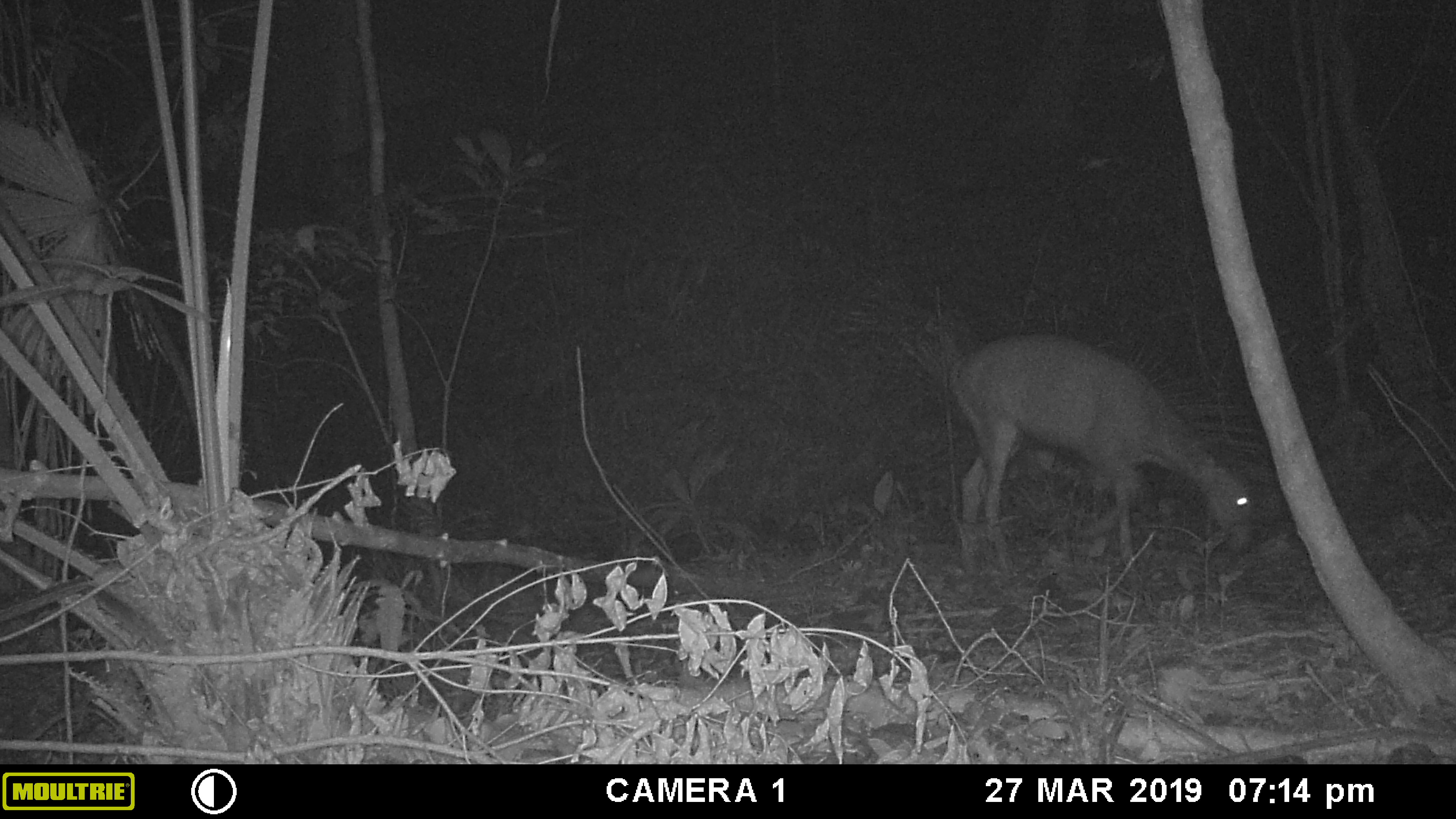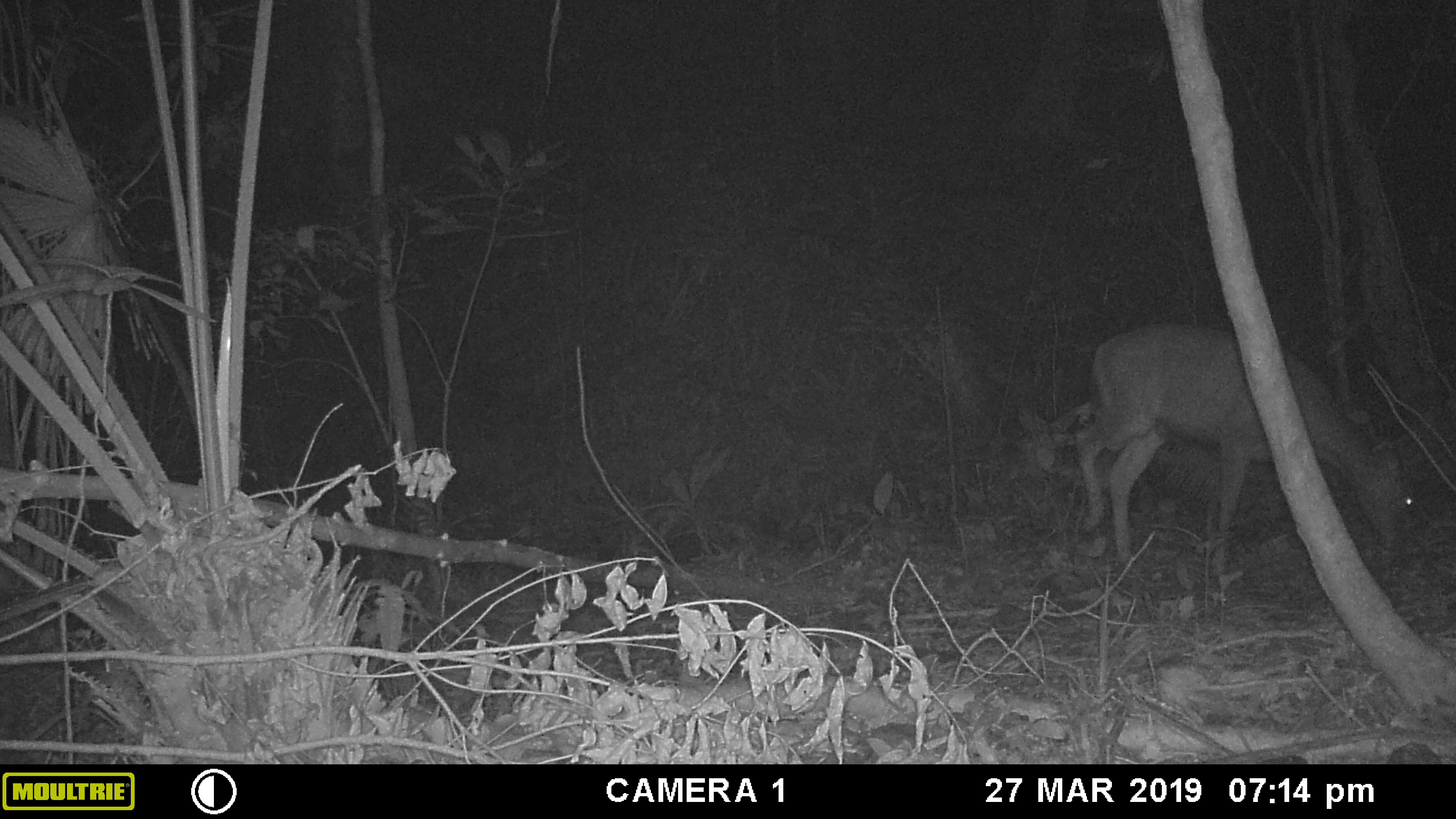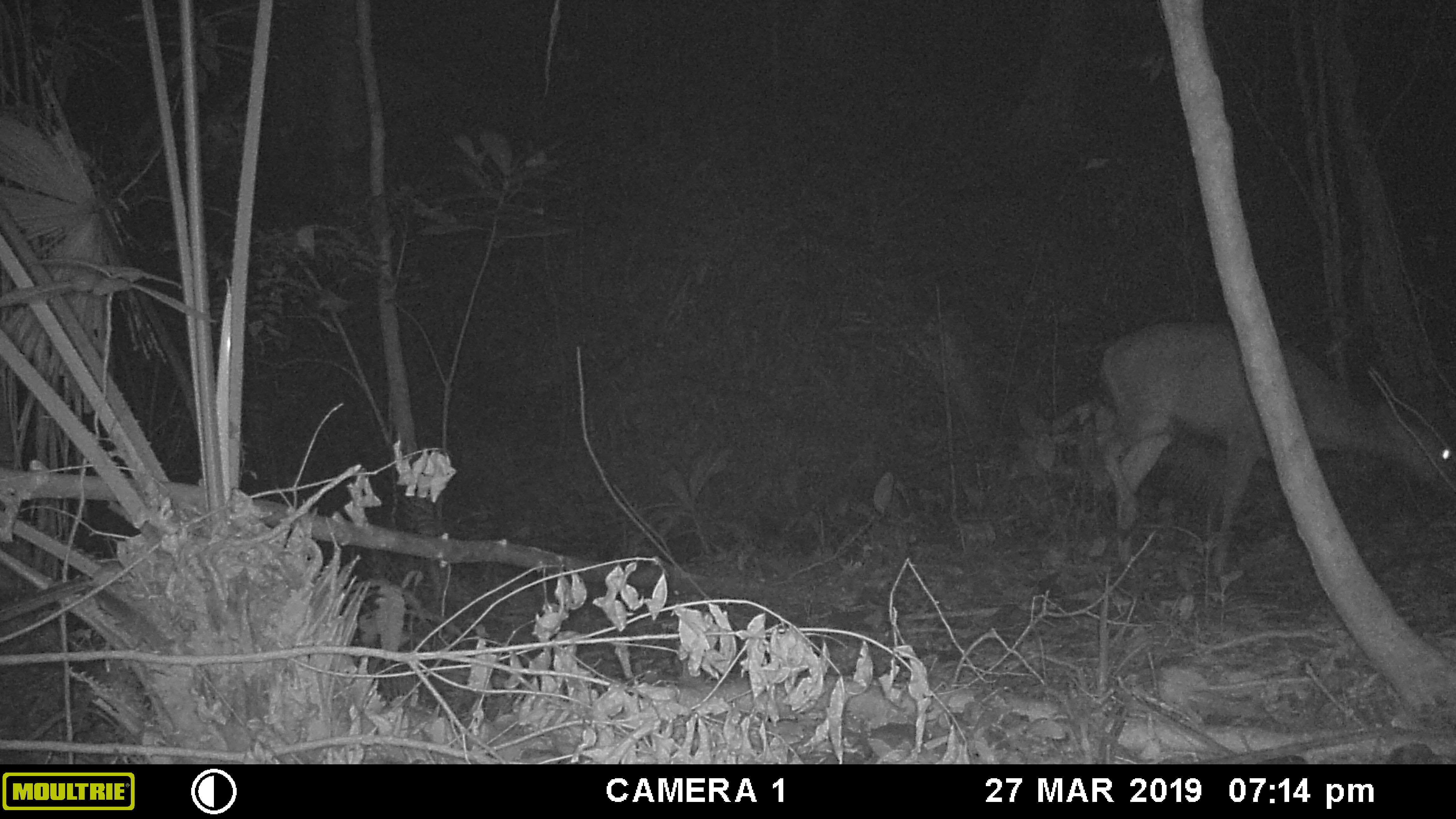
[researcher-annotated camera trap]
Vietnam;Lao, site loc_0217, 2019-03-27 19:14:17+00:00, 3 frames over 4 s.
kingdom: Animalia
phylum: Chordata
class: Mammalia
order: Artiodactyla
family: Cervidae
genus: Rusa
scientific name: Rusa unicolor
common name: sambar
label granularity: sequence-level